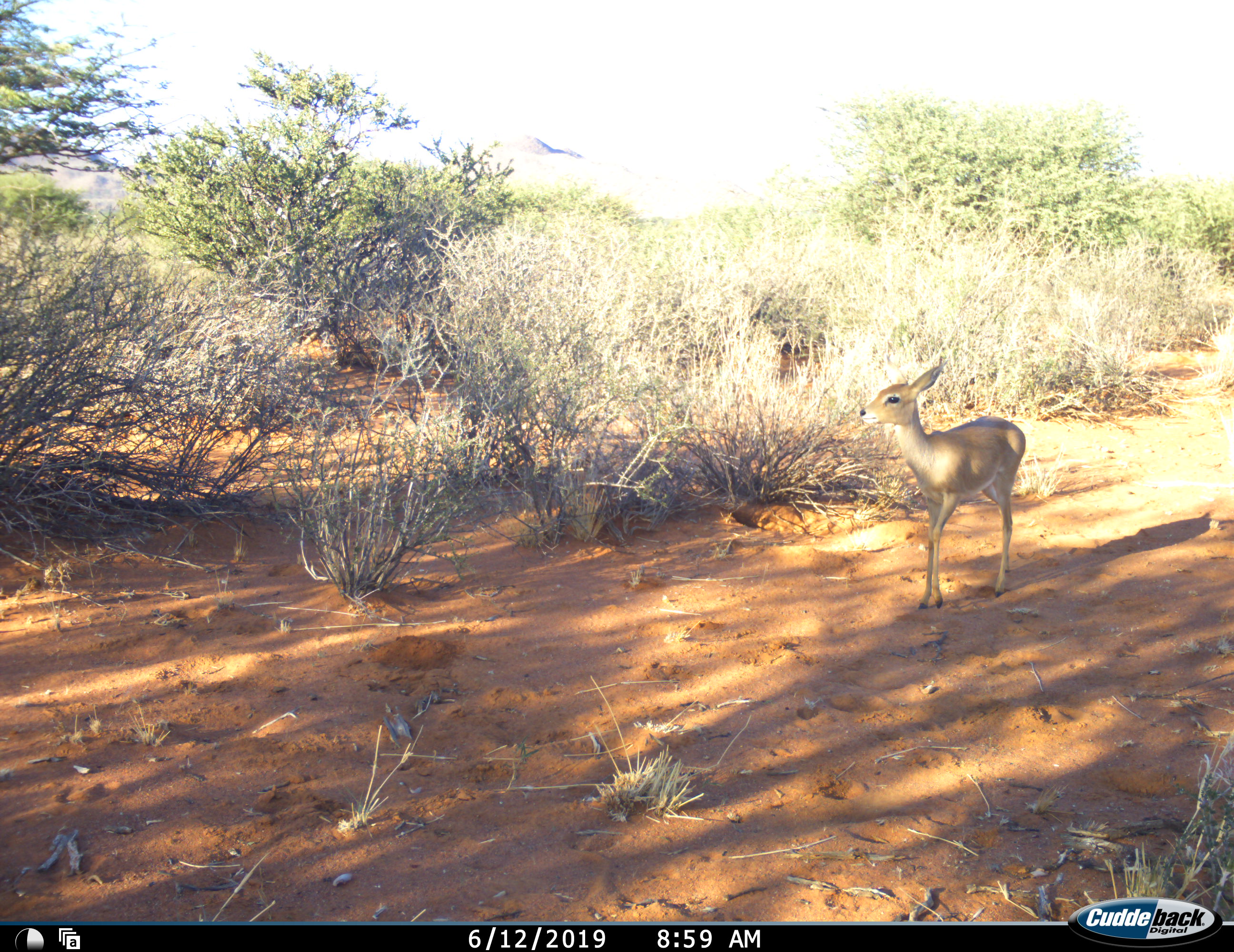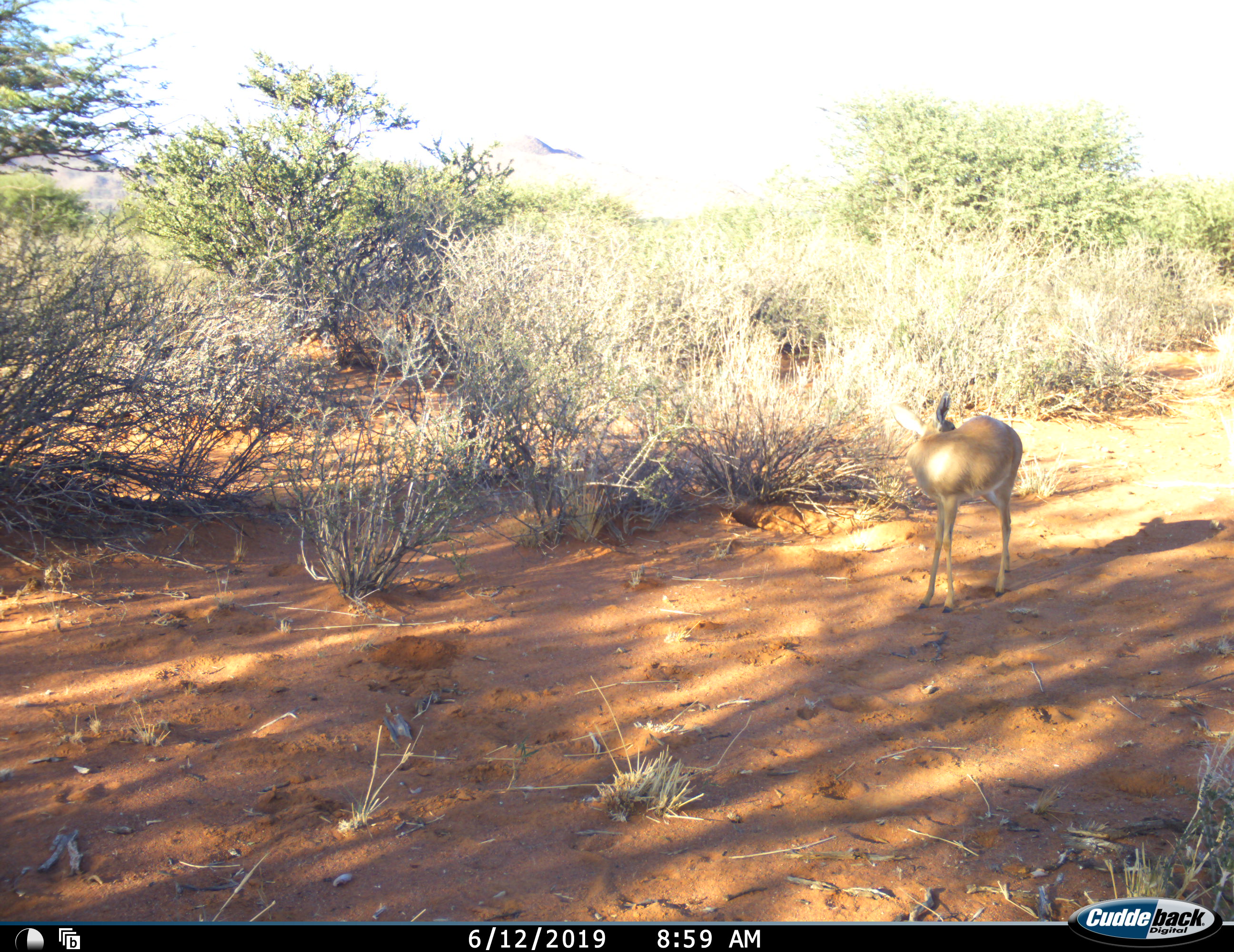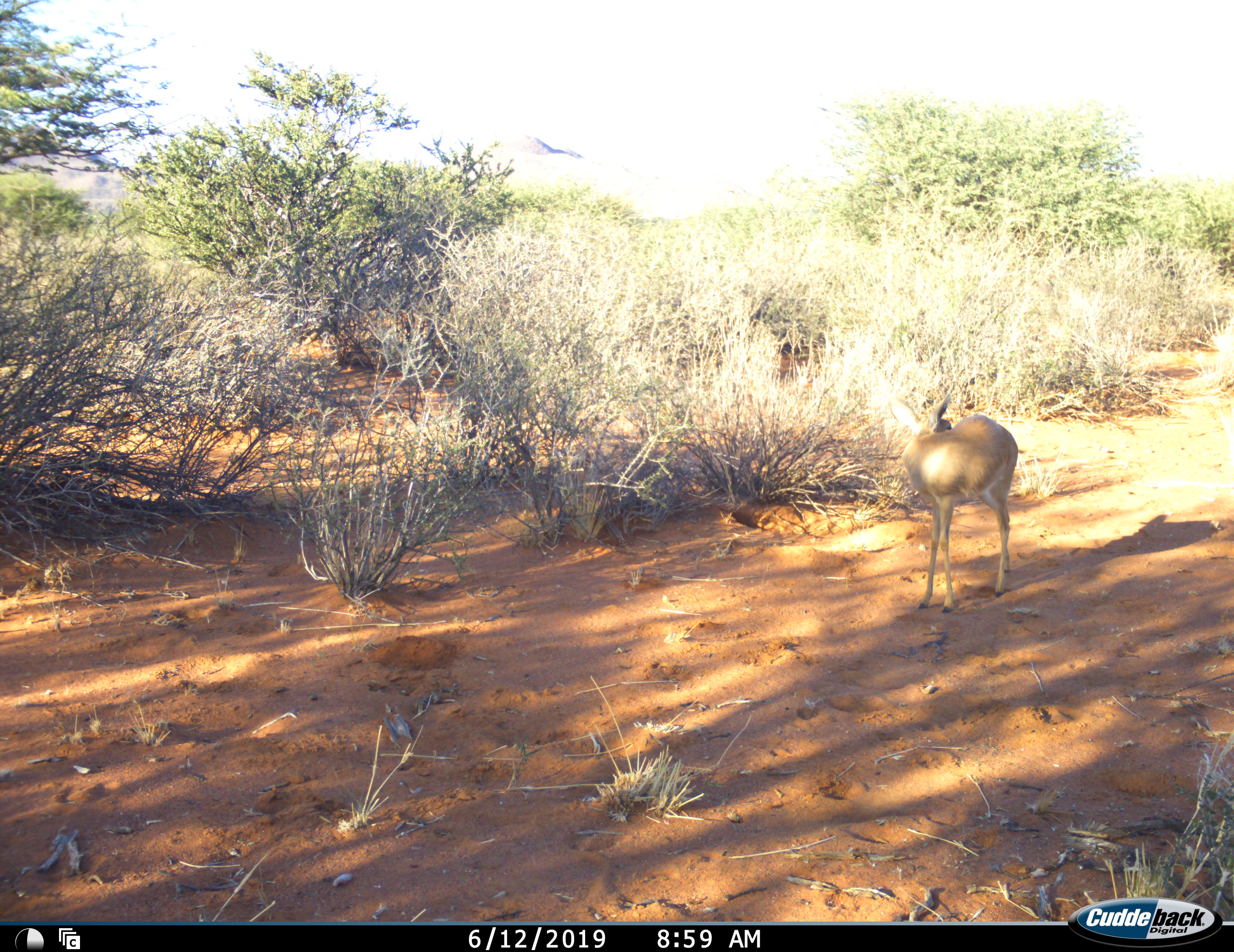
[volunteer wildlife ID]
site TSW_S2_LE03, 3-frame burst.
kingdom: Animalia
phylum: Chordata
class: Mammalia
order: Artiodactyla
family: Bovidae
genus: Raphicerus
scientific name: Raphicerus campestris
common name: steenbok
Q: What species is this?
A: Steenbok (Raphicerus campestris).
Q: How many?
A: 1.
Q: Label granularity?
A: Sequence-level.